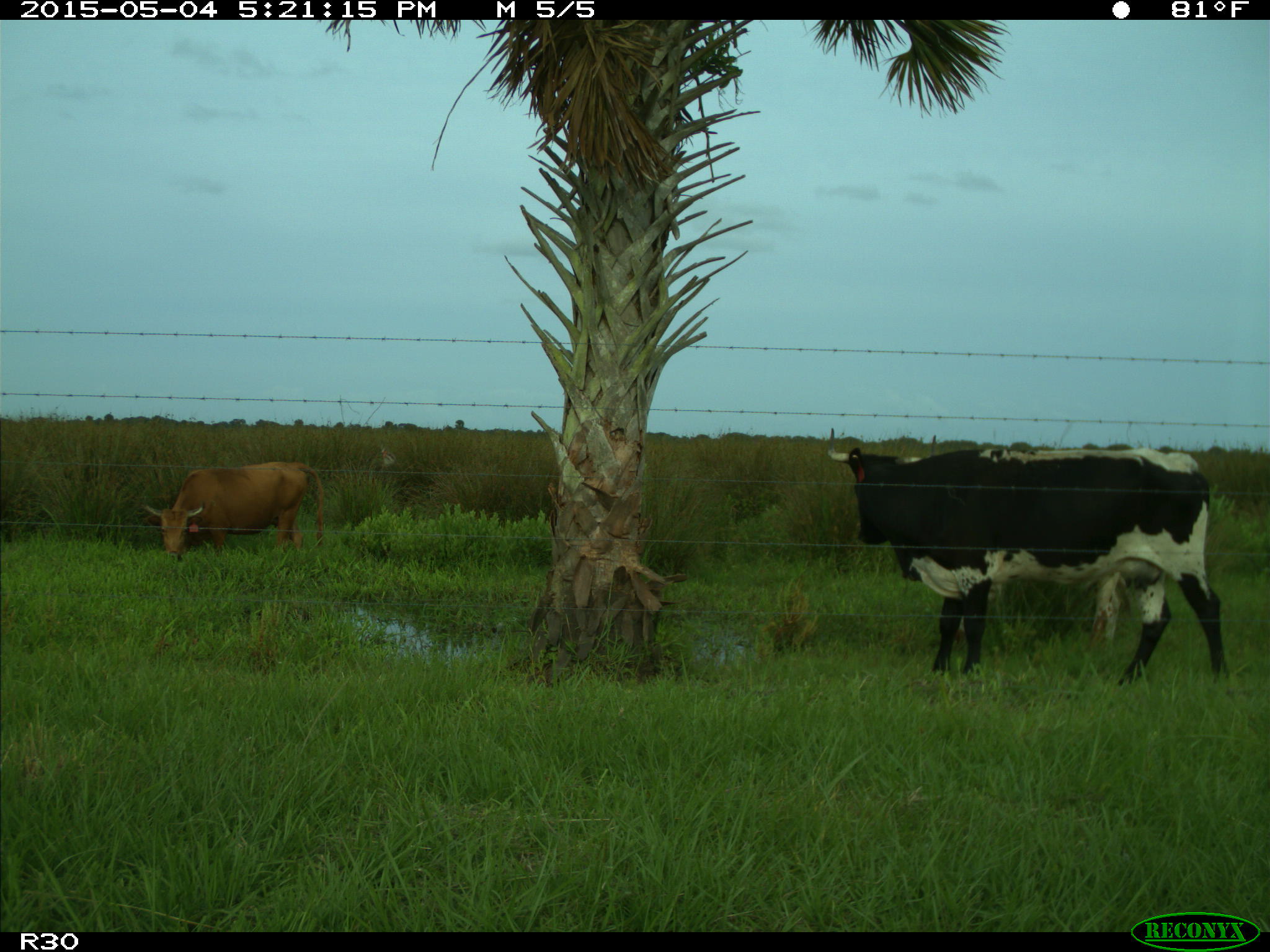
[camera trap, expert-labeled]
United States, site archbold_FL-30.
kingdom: Animalia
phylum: Chordata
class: Mammalia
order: Artiodactyla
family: Bovidae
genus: Bos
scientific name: Bos taurus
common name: domestic cow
Bos taurus (domestic cow).